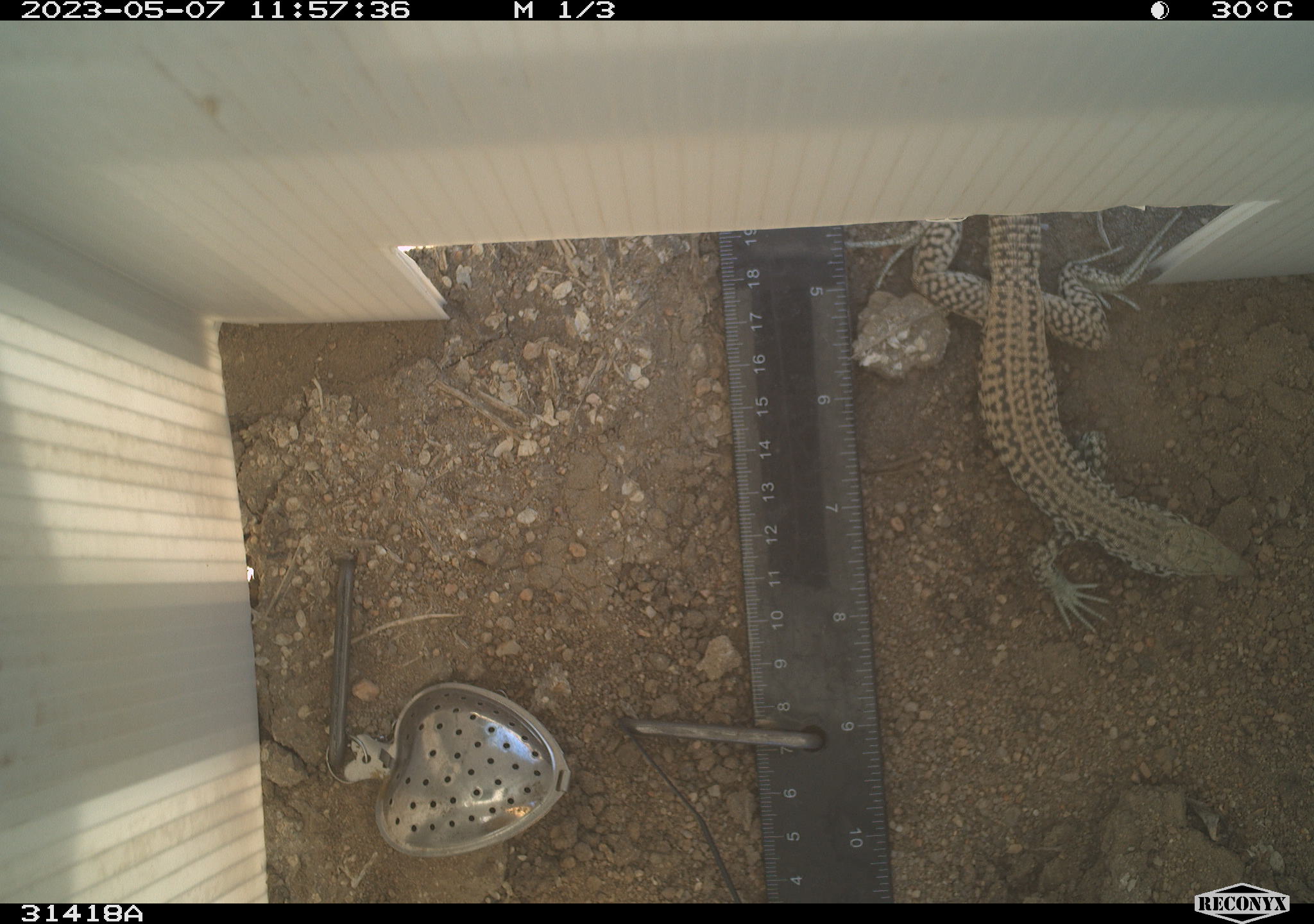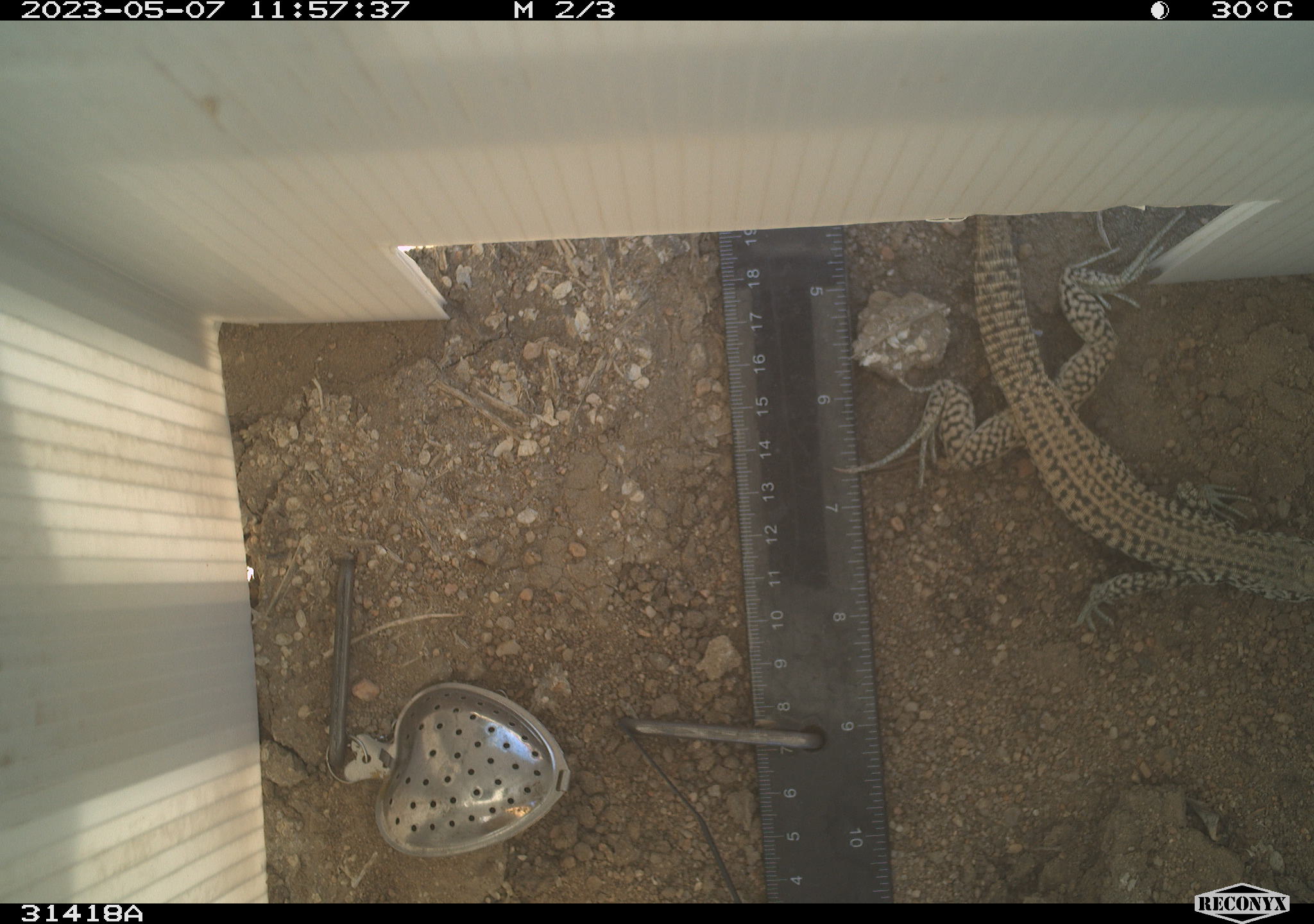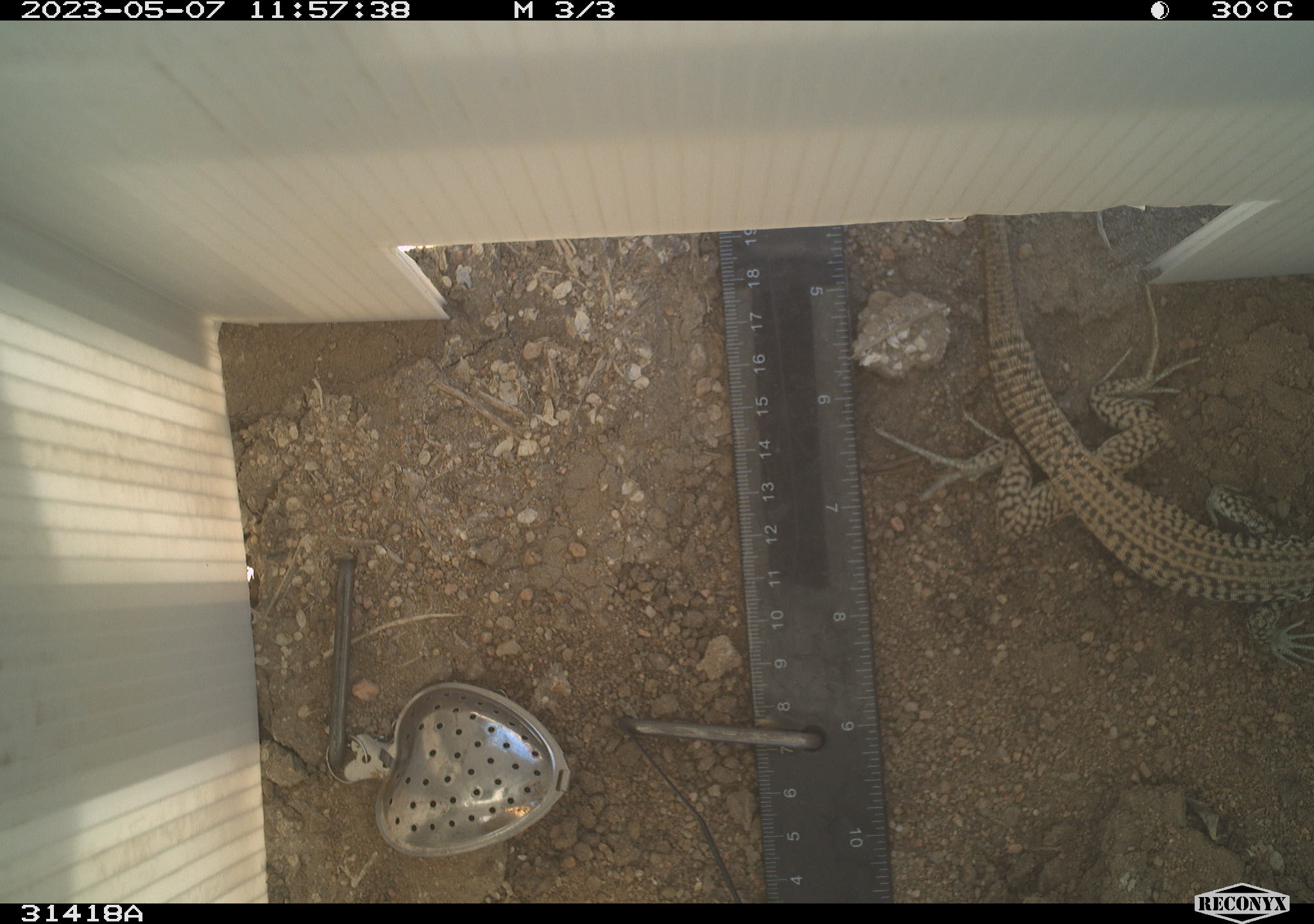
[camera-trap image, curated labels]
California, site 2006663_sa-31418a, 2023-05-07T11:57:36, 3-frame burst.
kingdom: Animalia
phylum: Chordata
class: Reptilia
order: Squamata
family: Teiidae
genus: Aspidoscelis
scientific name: Aspidoscelis tigris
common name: western whiptail